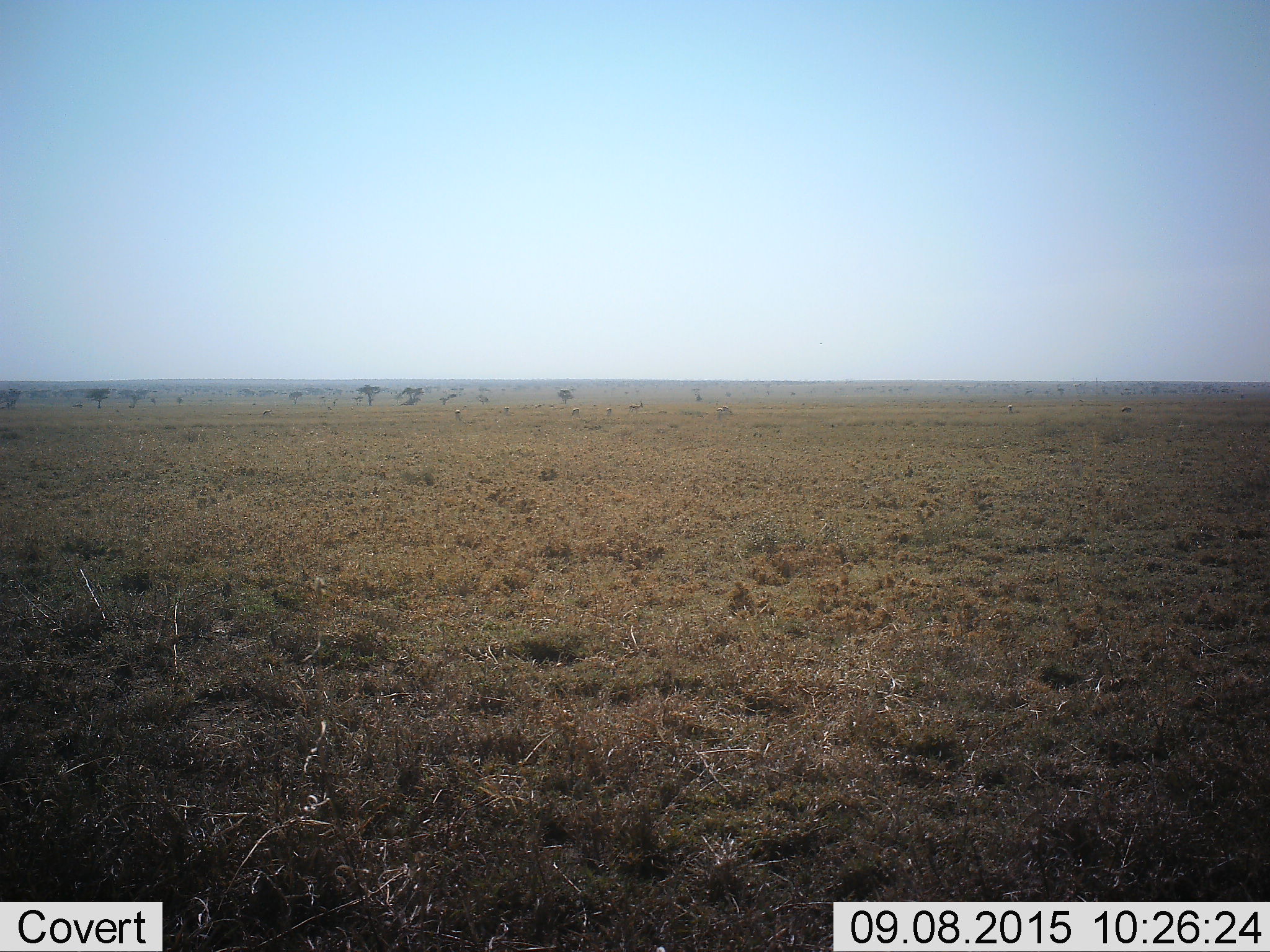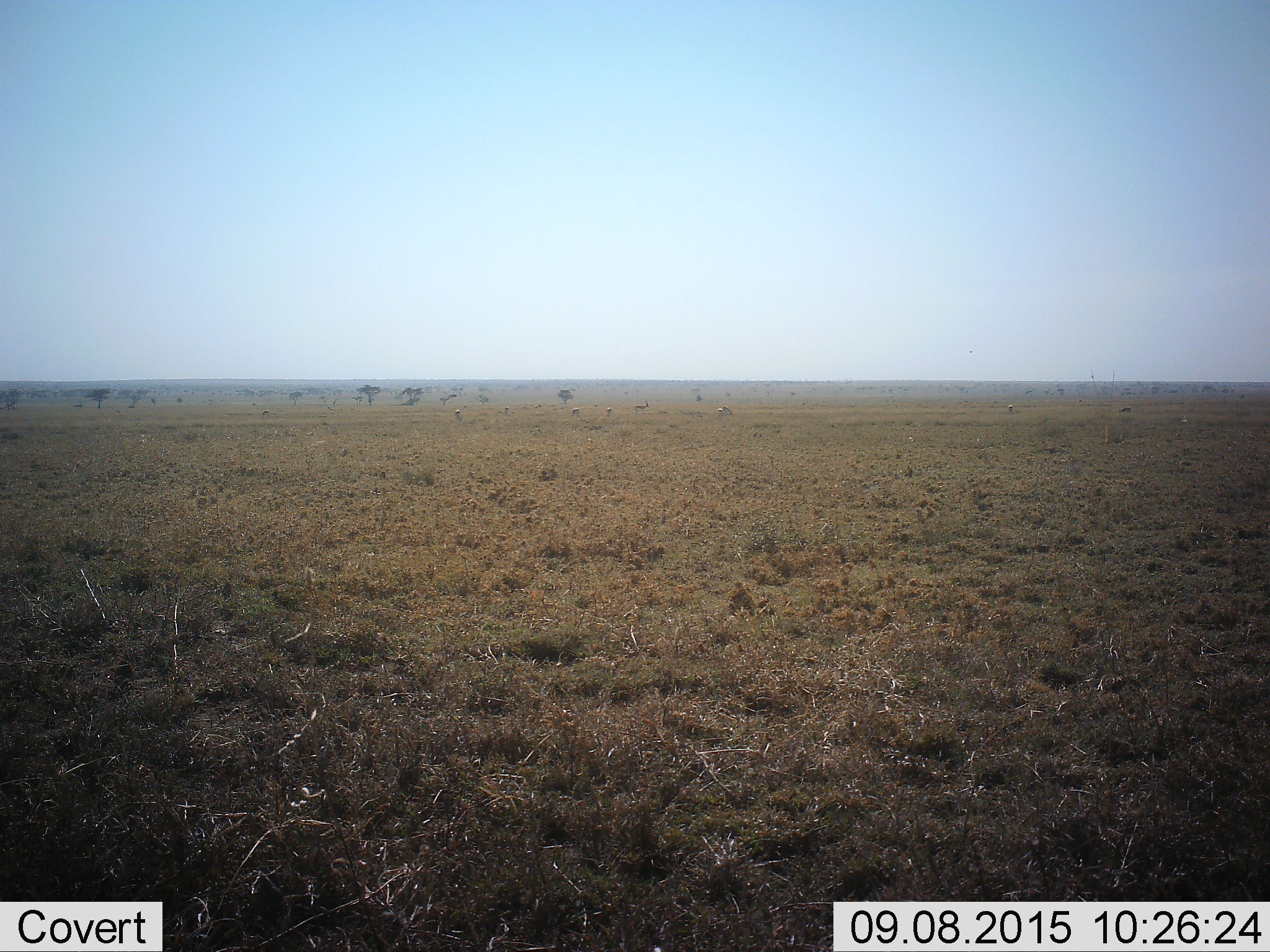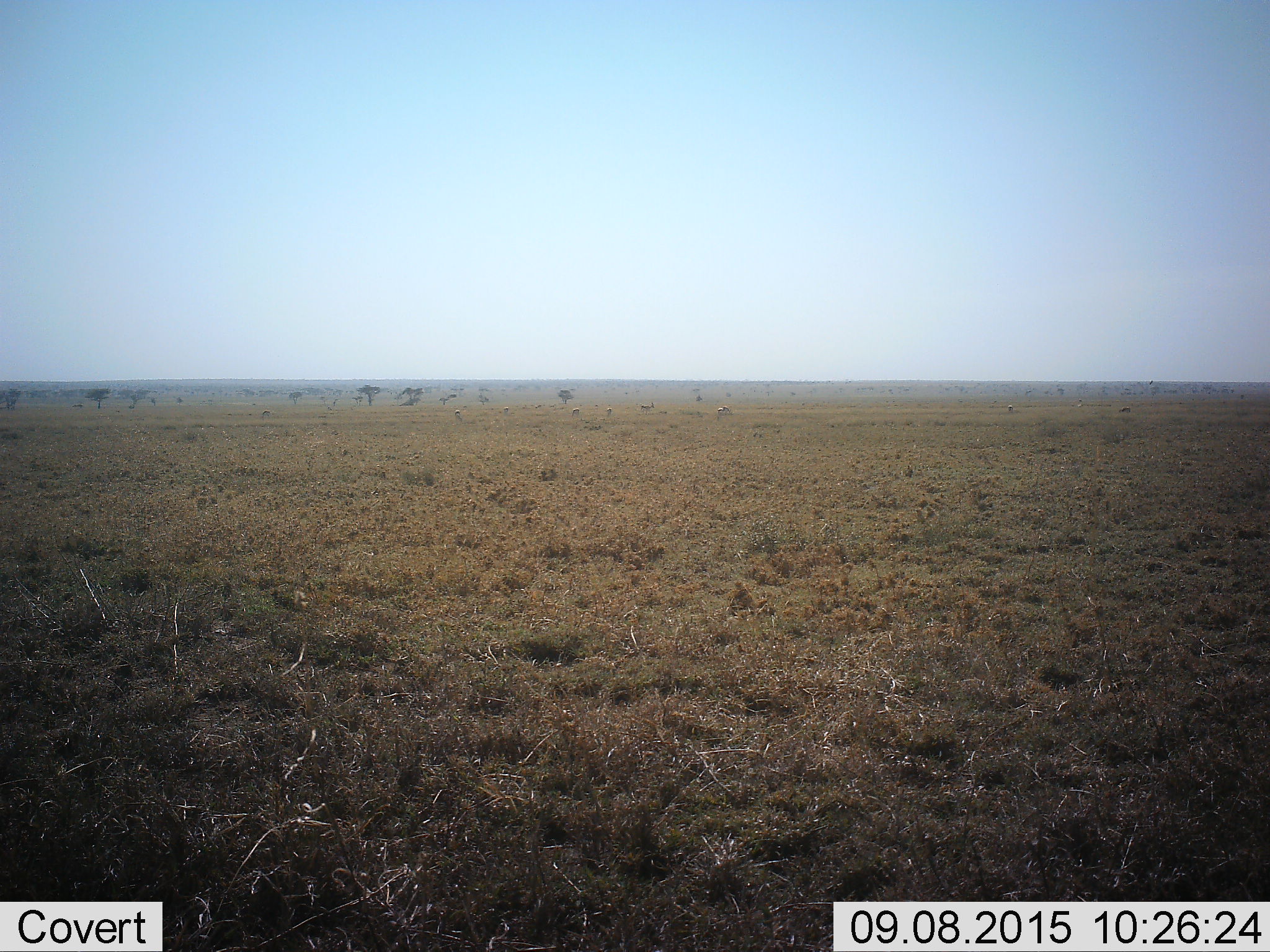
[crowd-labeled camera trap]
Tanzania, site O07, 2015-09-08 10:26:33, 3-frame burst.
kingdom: Animalia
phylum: Chordata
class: Mammalia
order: Artiodactyla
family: Bovidae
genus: Eudorcas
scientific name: Eudorcas thomsonii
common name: thomson's gazelle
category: gazellethomsons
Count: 10.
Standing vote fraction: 83%.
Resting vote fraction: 0%.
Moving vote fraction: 50%.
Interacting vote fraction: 0%.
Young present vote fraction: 0%.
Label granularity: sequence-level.